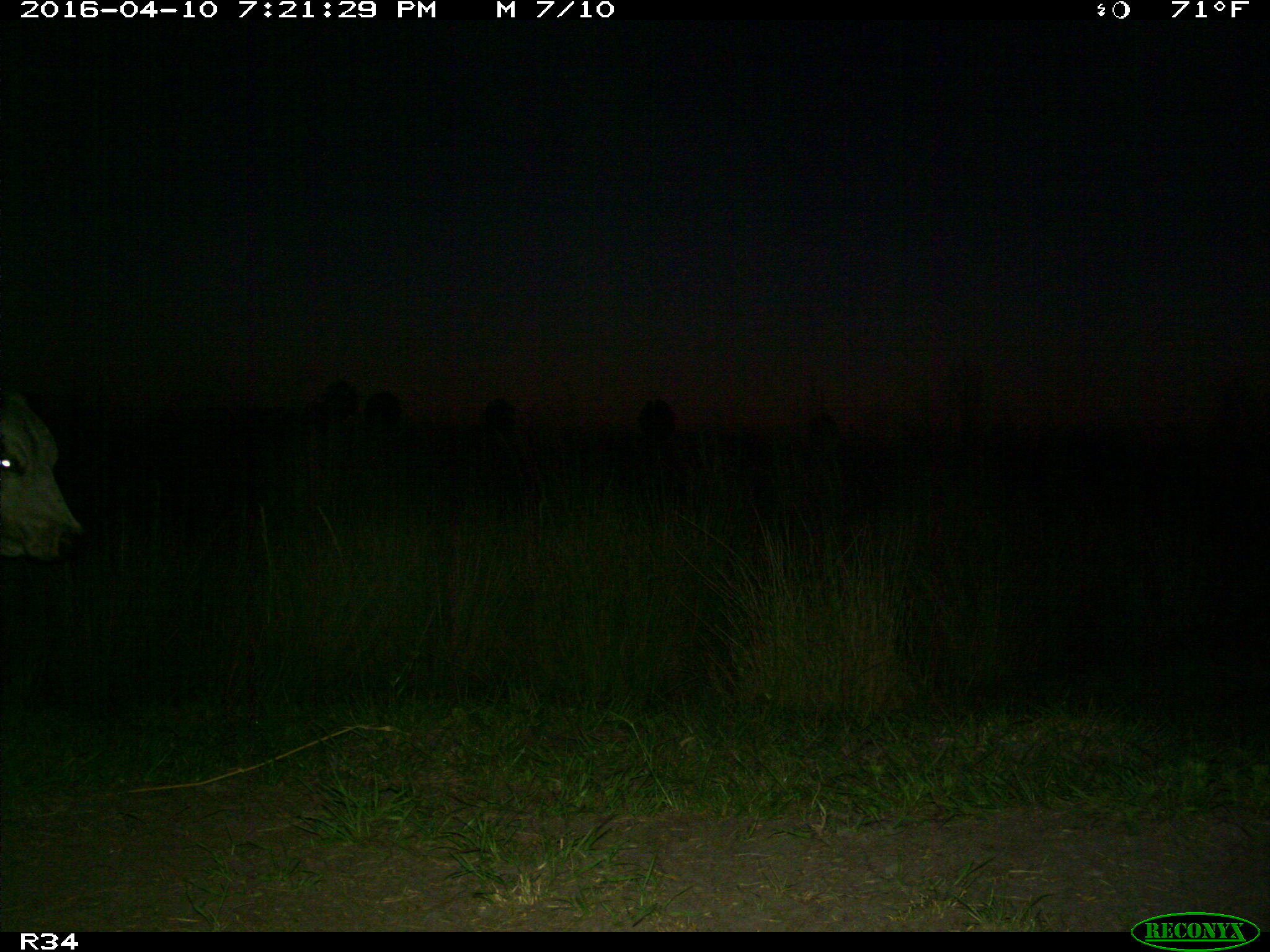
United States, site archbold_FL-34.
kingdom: Animalia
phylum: Chordata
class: Mammalia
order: Artiodactyla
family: Bovidae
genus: Bos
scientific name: Bos taurus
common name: domestic cow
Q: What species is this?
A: Bos taurus (domestic cow).